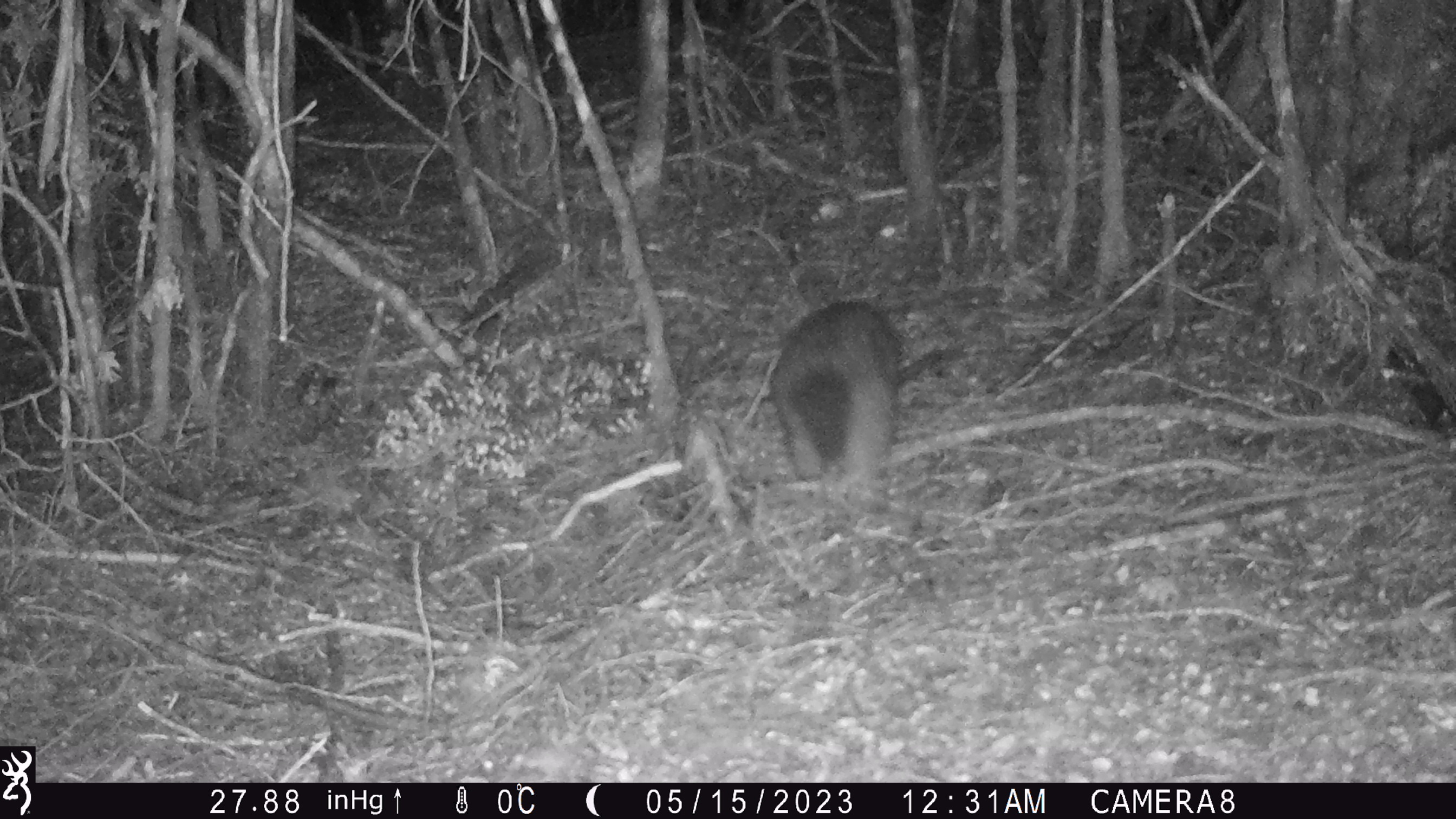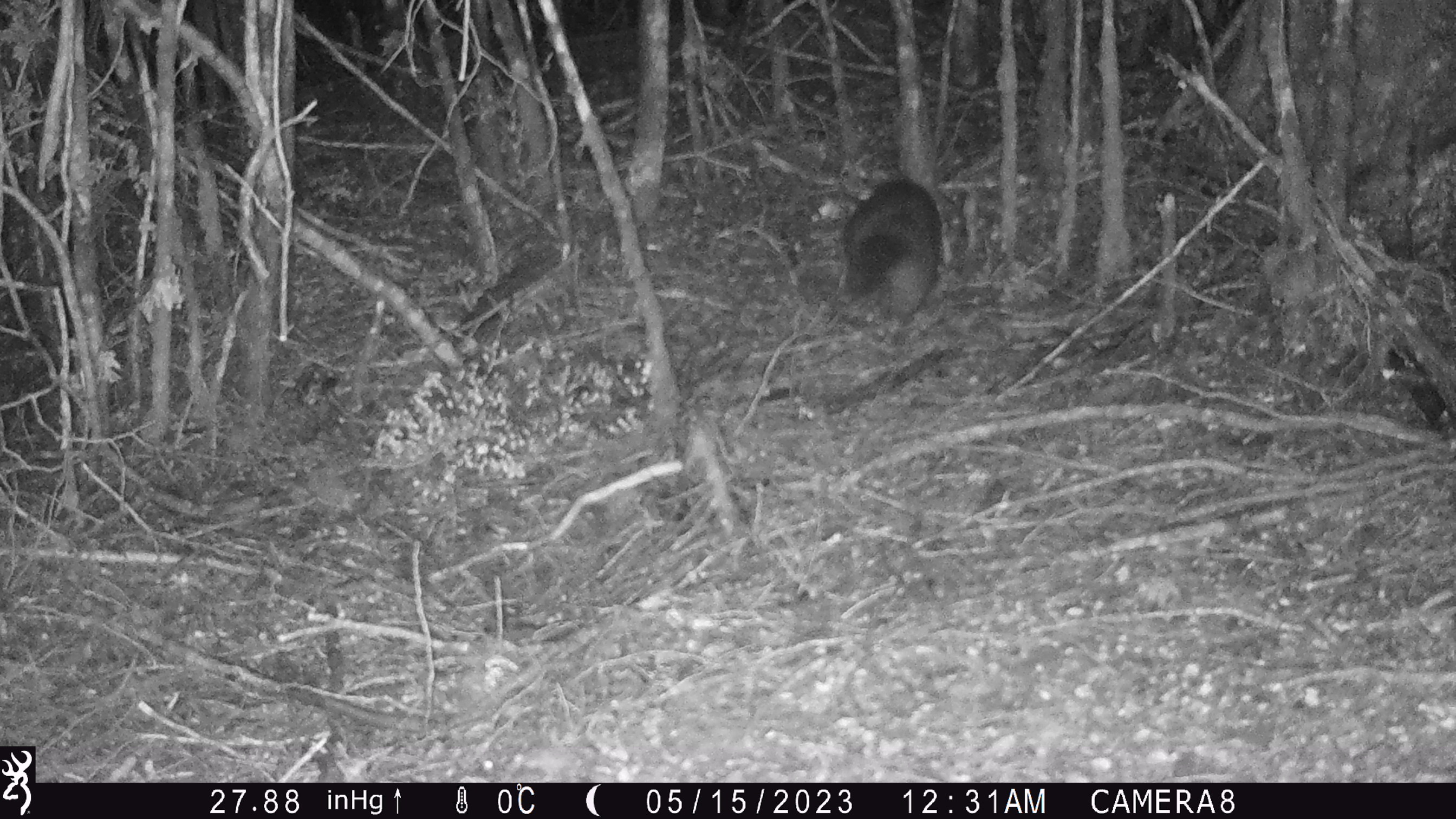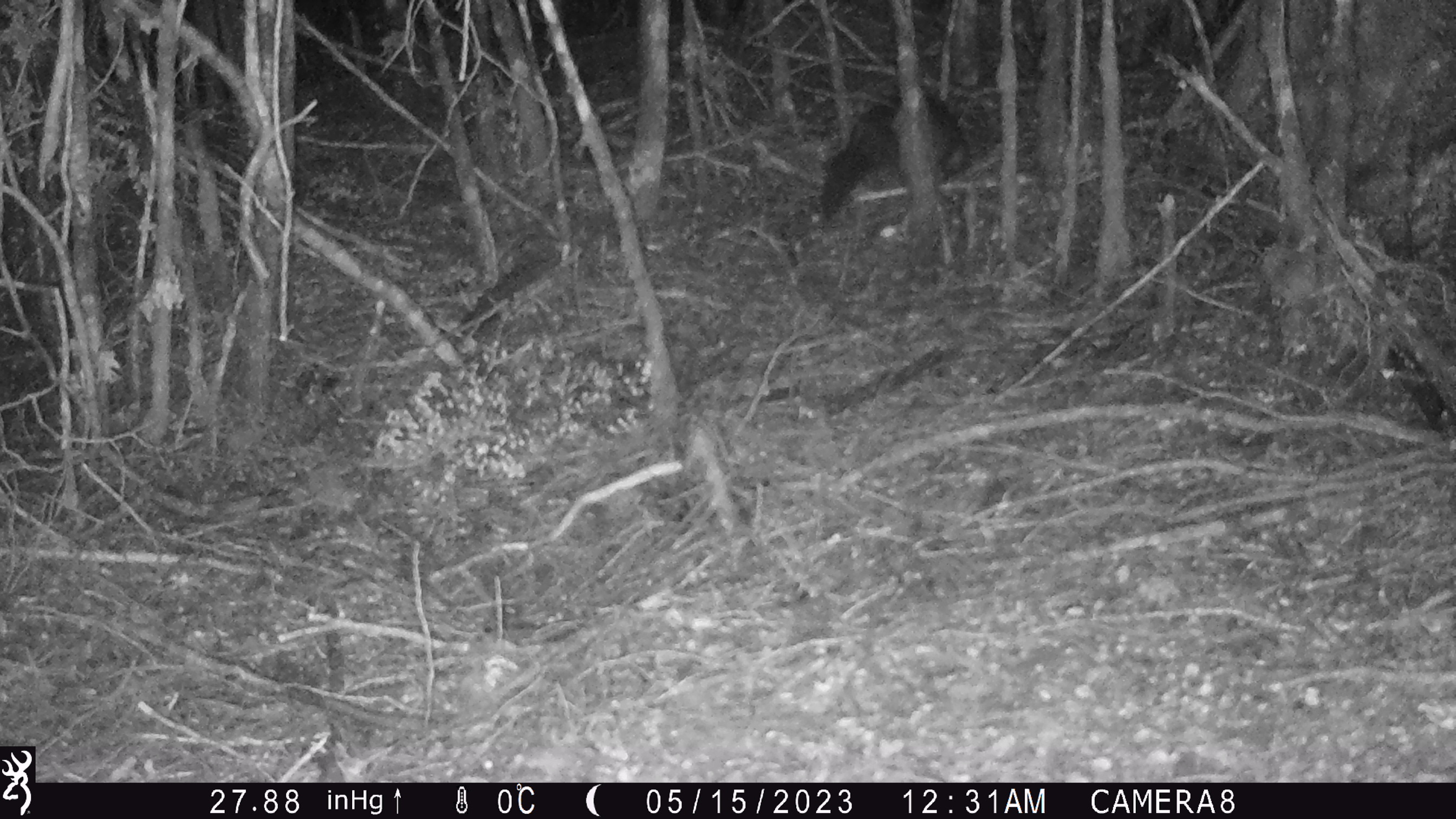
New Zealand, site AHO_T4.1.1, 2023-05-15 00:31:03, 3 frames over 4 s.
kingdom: Animalia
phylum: Chordata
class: Mammalia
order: Carnivora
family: Mustelidae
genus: Mustela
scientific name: Mustela erminea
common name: stoat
Stoat (Mustela erminea).